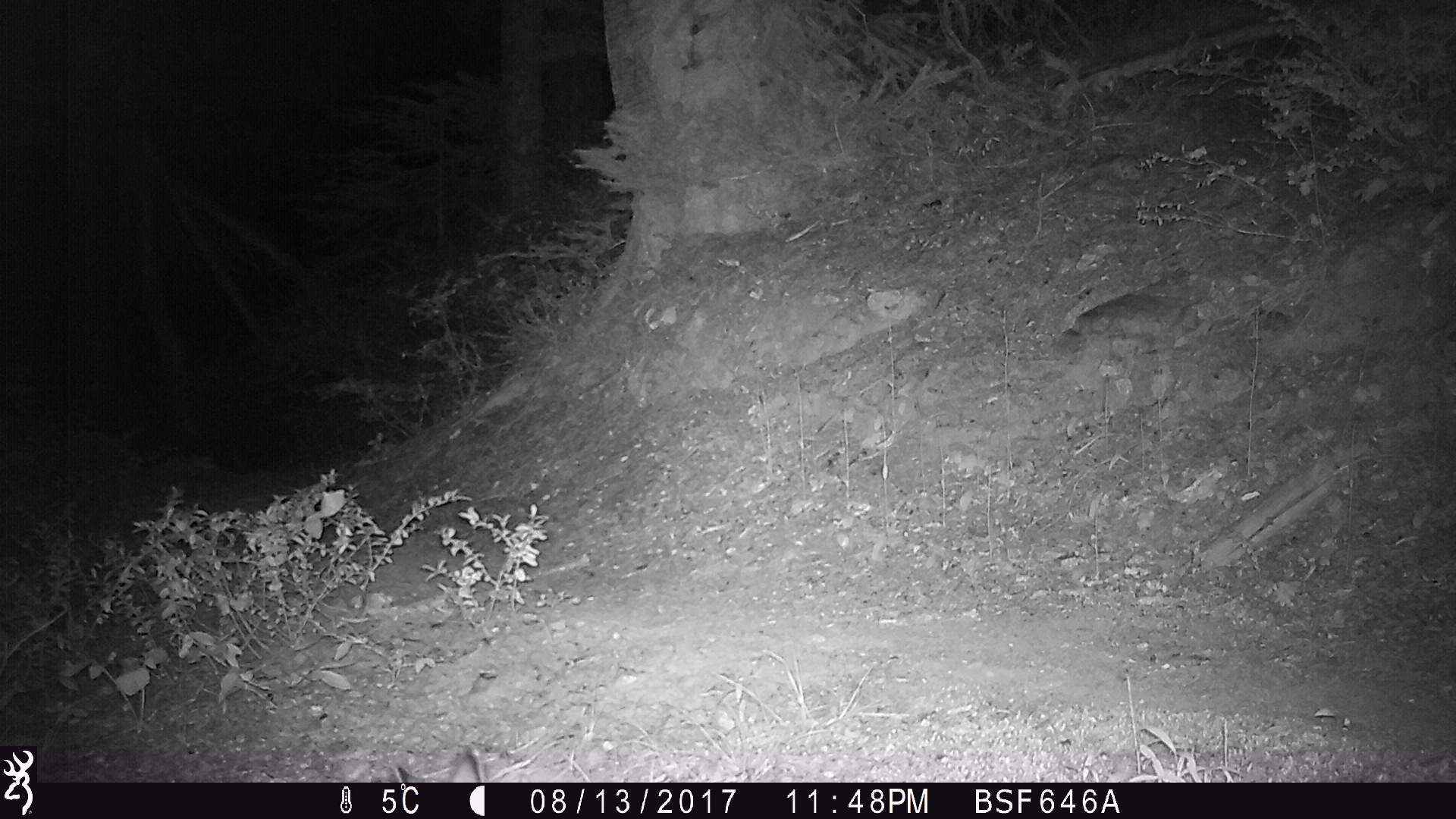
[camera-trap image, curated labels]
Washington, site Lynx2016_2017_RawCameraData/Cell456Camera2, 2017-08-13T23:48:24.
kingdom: Animalia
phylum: Chordata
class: Mammalia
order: Lagomorpha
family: Leporidae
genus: Lepus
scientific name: Lepus americanus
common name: snowshoe hare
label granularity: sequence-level